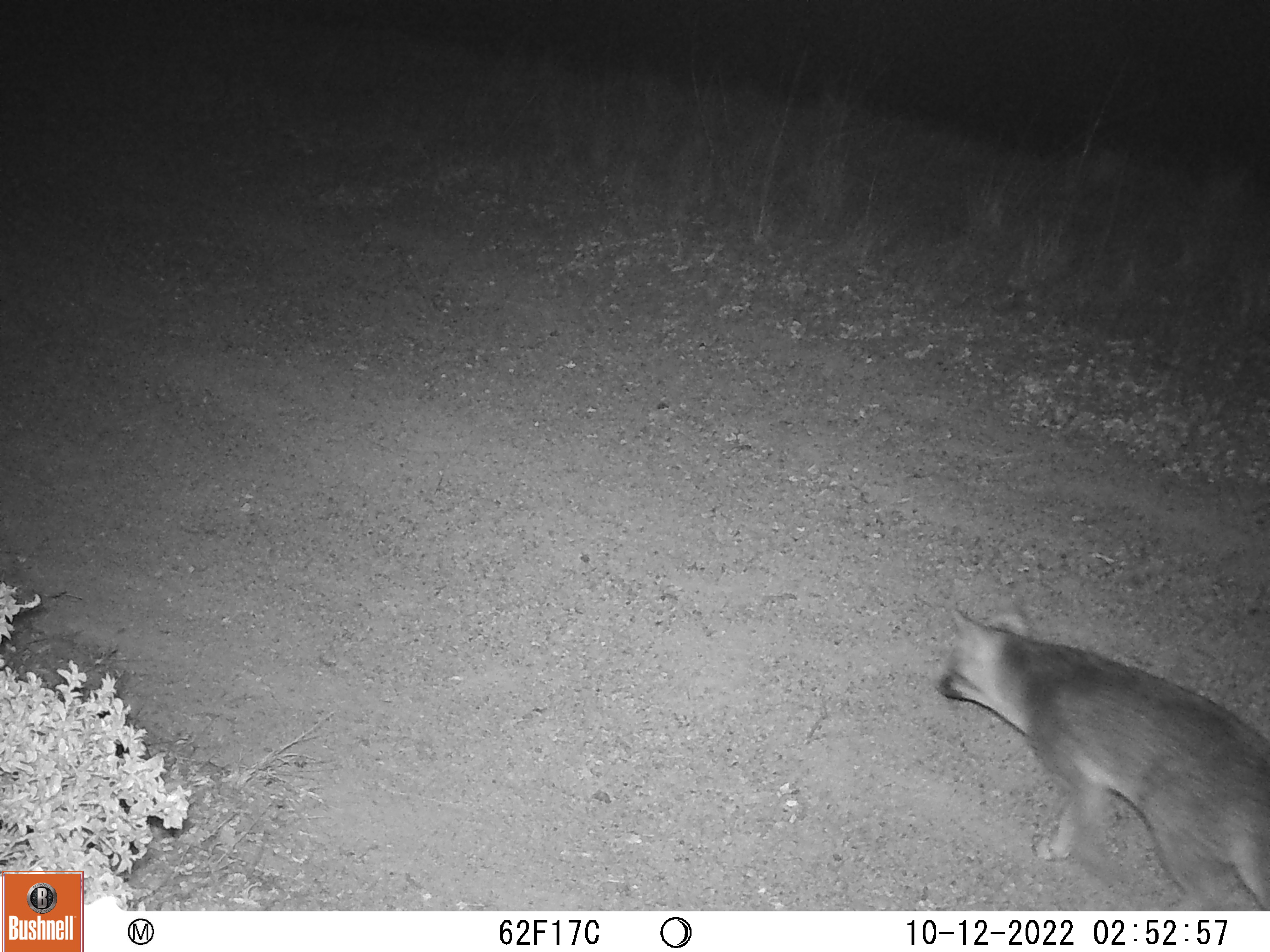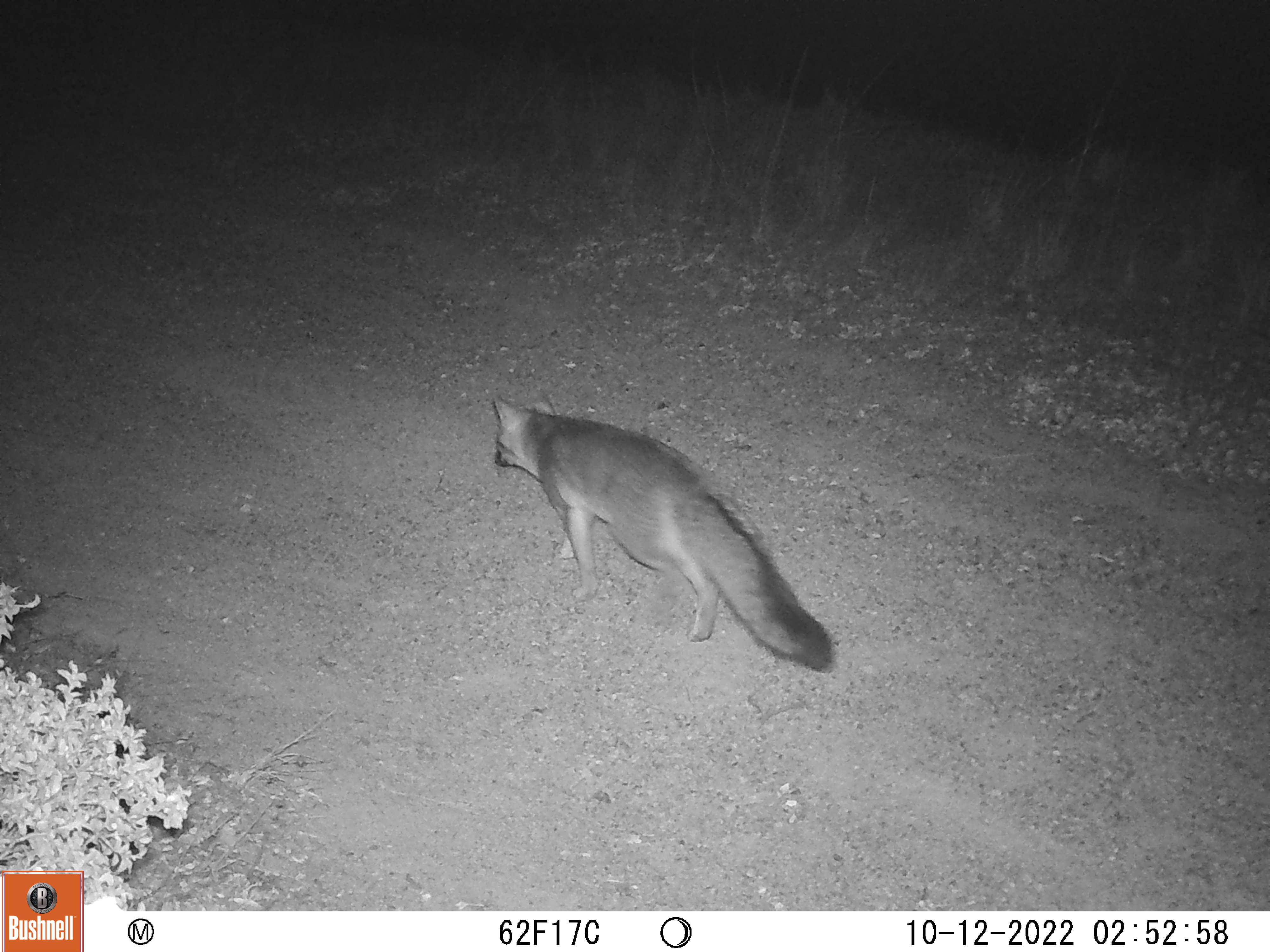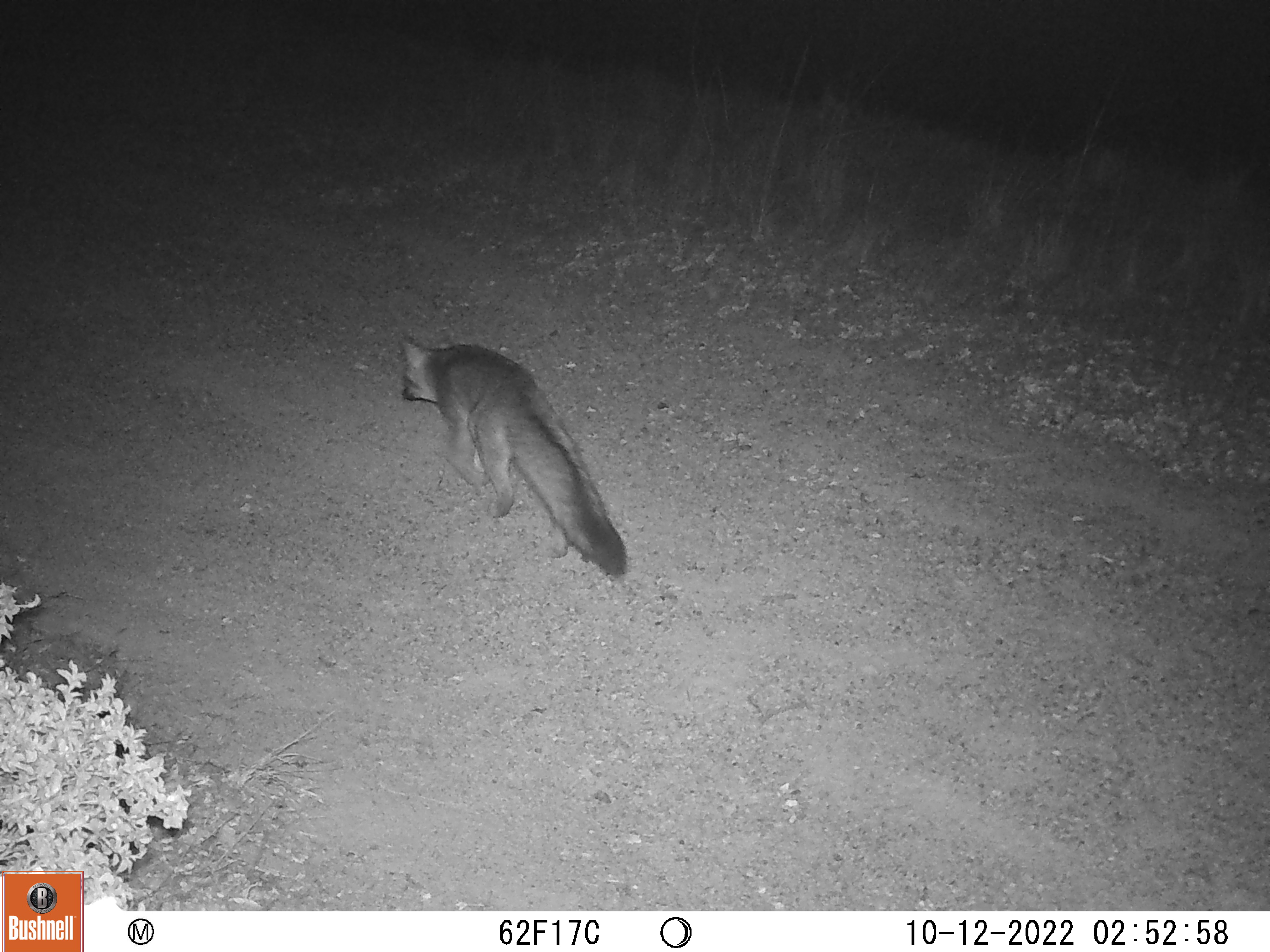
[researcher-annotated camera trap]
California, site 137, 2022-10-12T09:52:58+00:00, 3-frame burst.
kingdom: Animalia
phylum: Chordata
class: Mammalia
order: Carnivora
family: Canidae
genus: Urocyon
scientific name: Urocyon cinereoargenteus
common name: gray fox